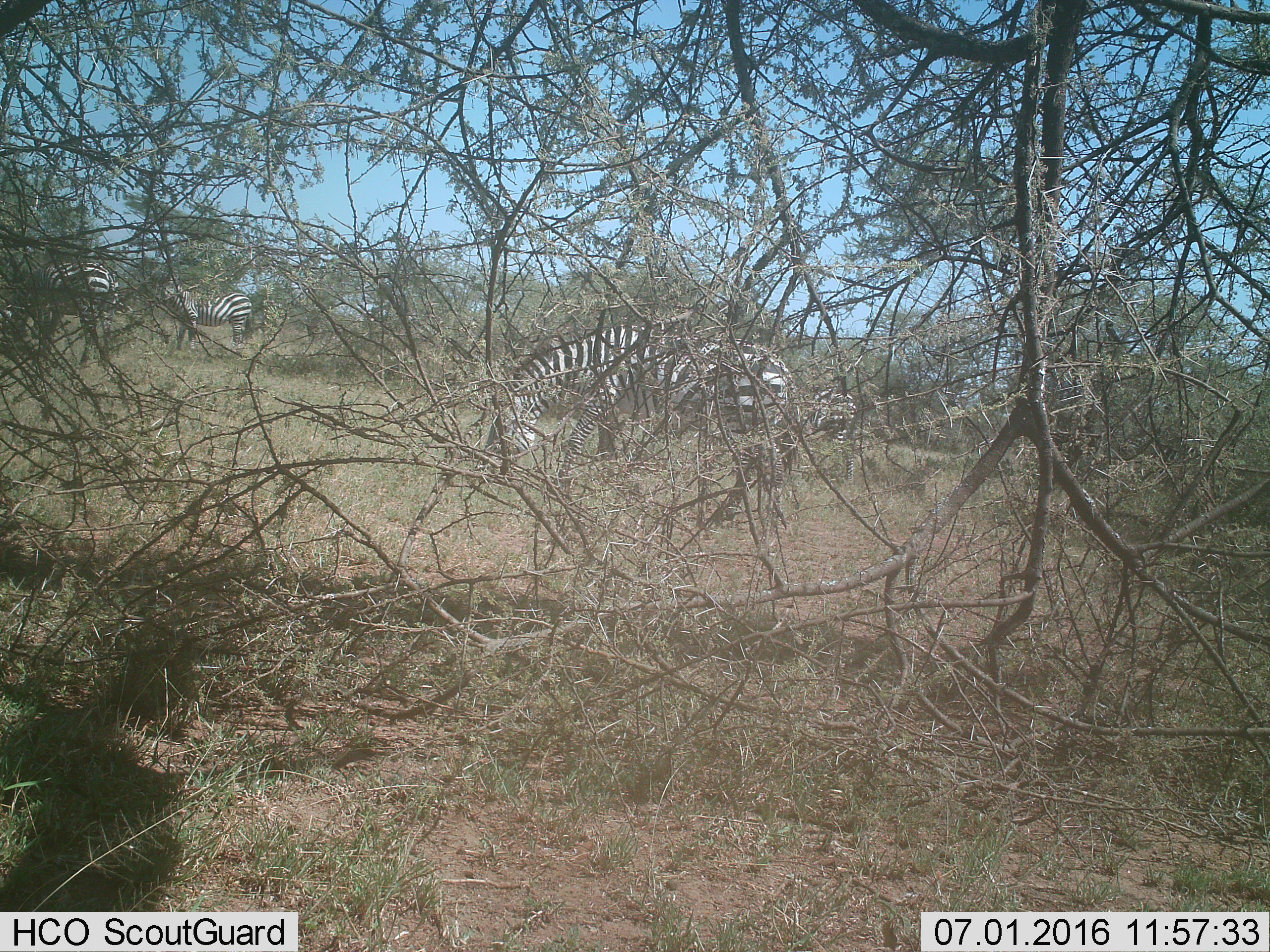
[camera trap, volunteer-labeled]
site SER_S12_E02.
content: unidentified animal